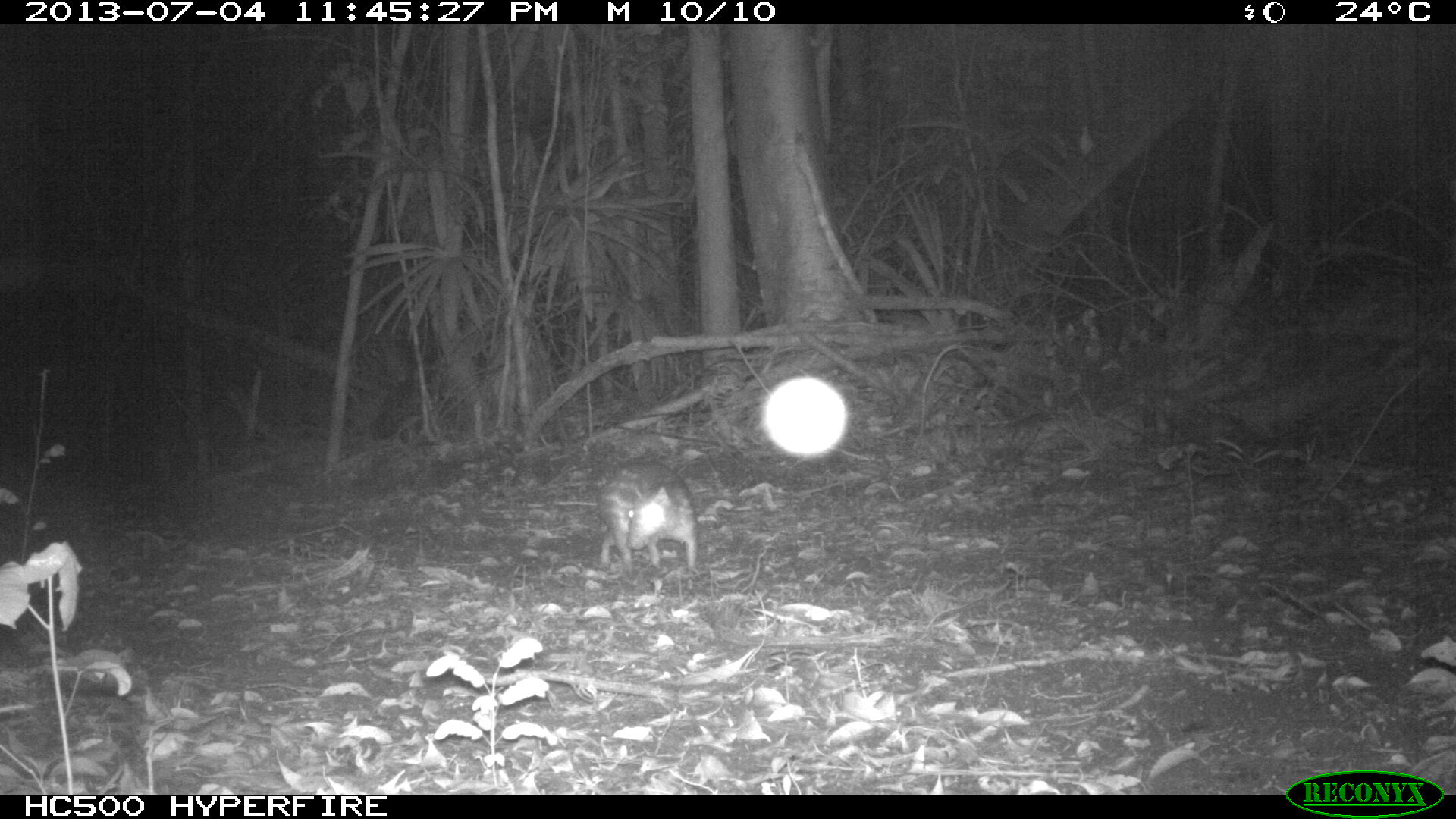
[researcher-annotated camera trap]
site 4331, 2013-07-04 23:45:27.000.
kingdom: Animalia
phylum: Chordata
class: Mammalia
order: Rodentia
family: Cuniculidae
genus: Cuniculus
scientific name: Cuniculus paca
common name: lowland paca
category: agouti paca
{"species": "agouti paca (lowland paca) (Cuniculus paca)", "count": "1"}